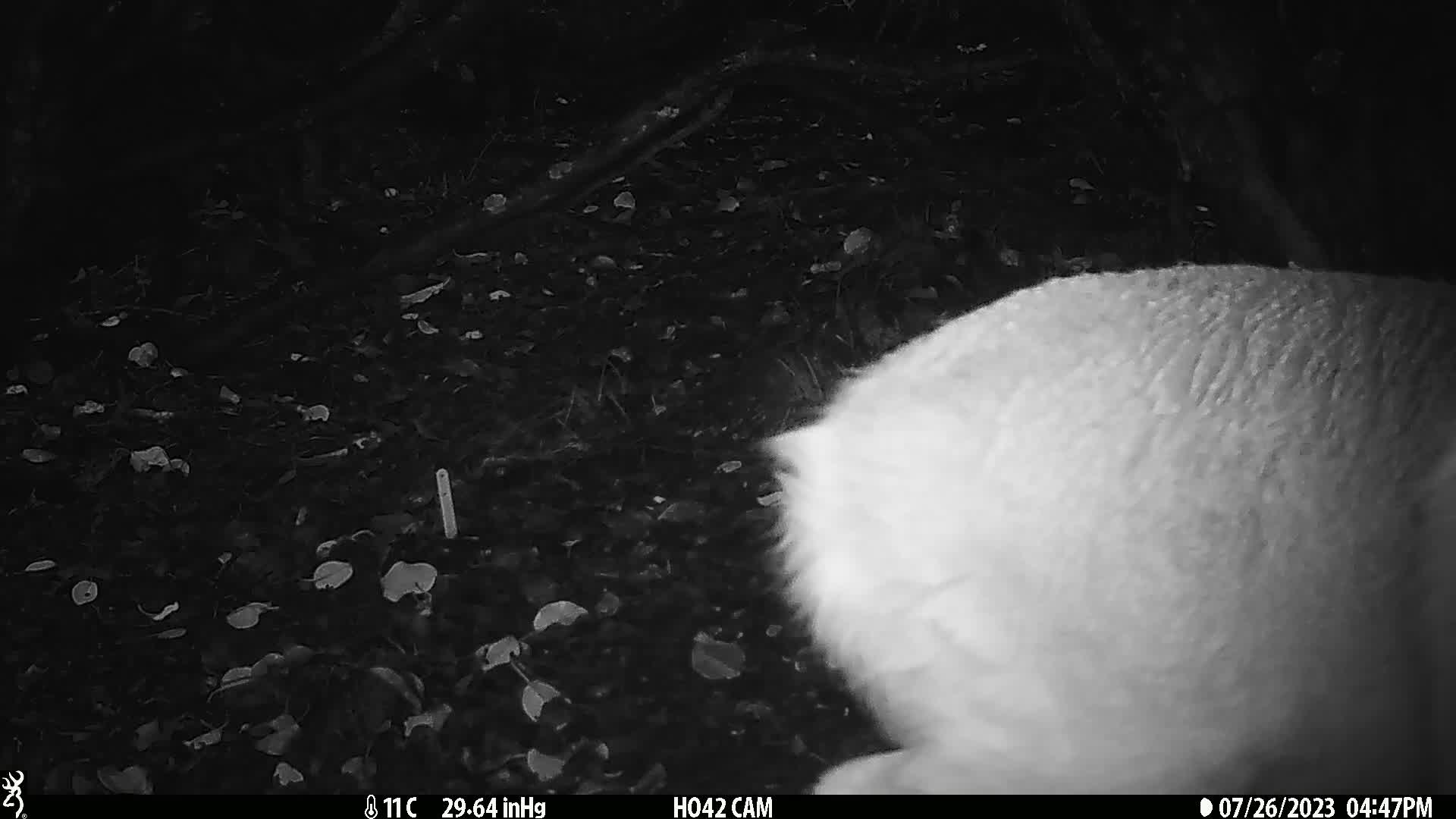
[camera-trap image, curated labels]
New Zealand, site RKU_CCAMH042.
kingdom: Animalia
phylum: Chordata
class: Mammalia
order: Artiodactyla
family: Cervidae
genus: Odocoileus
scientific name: Odocoileus virginianus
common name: white-tailed deer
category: white tailed deer